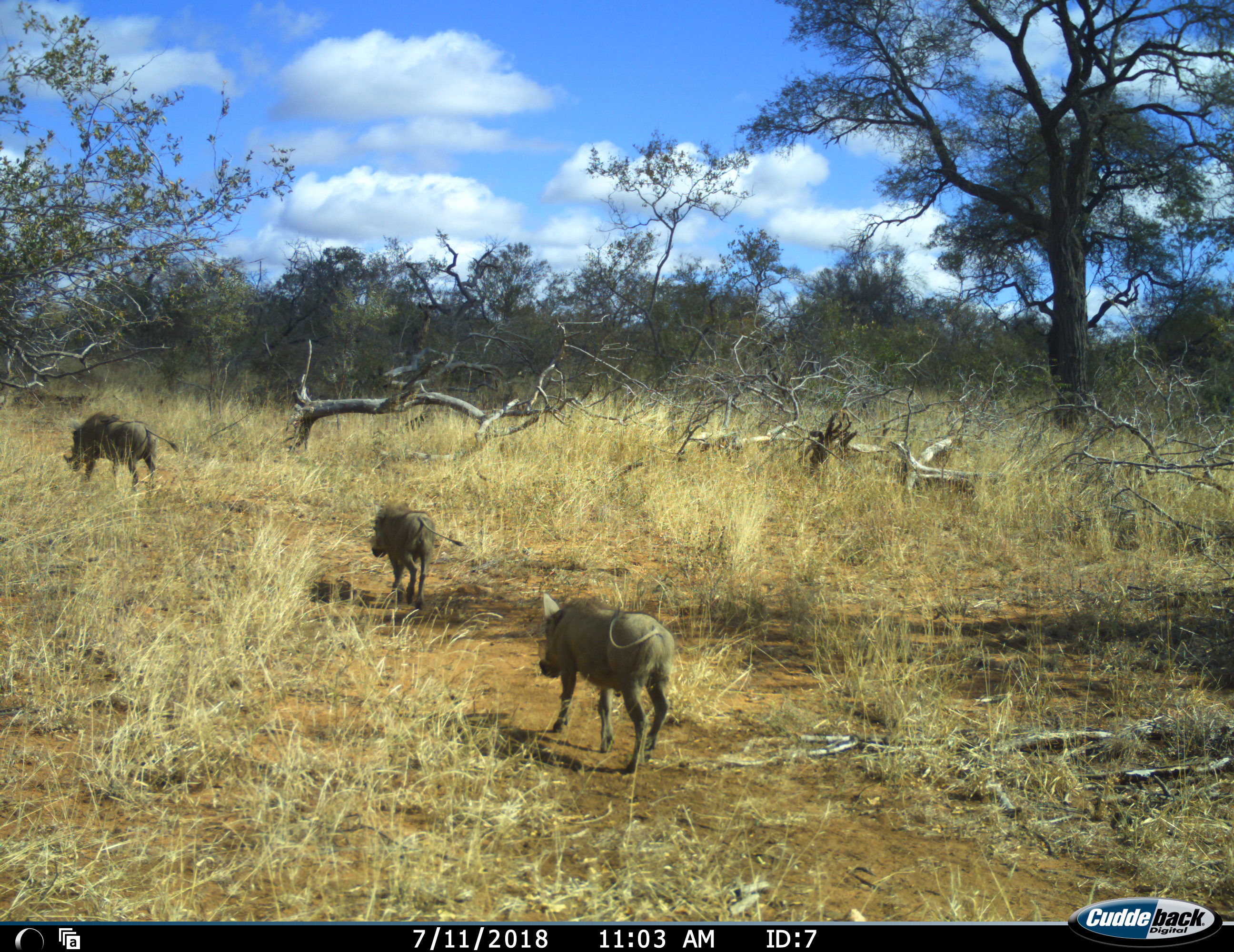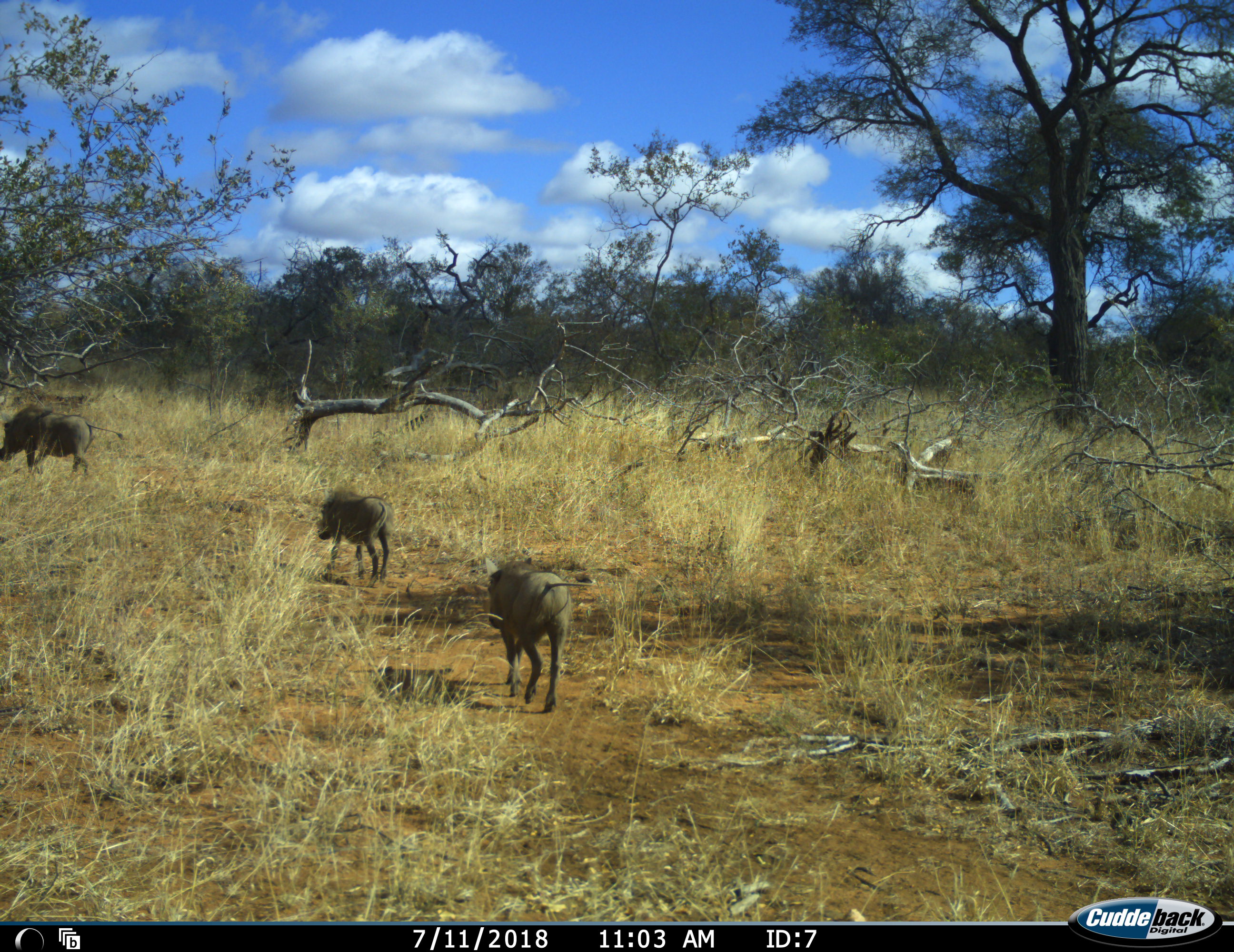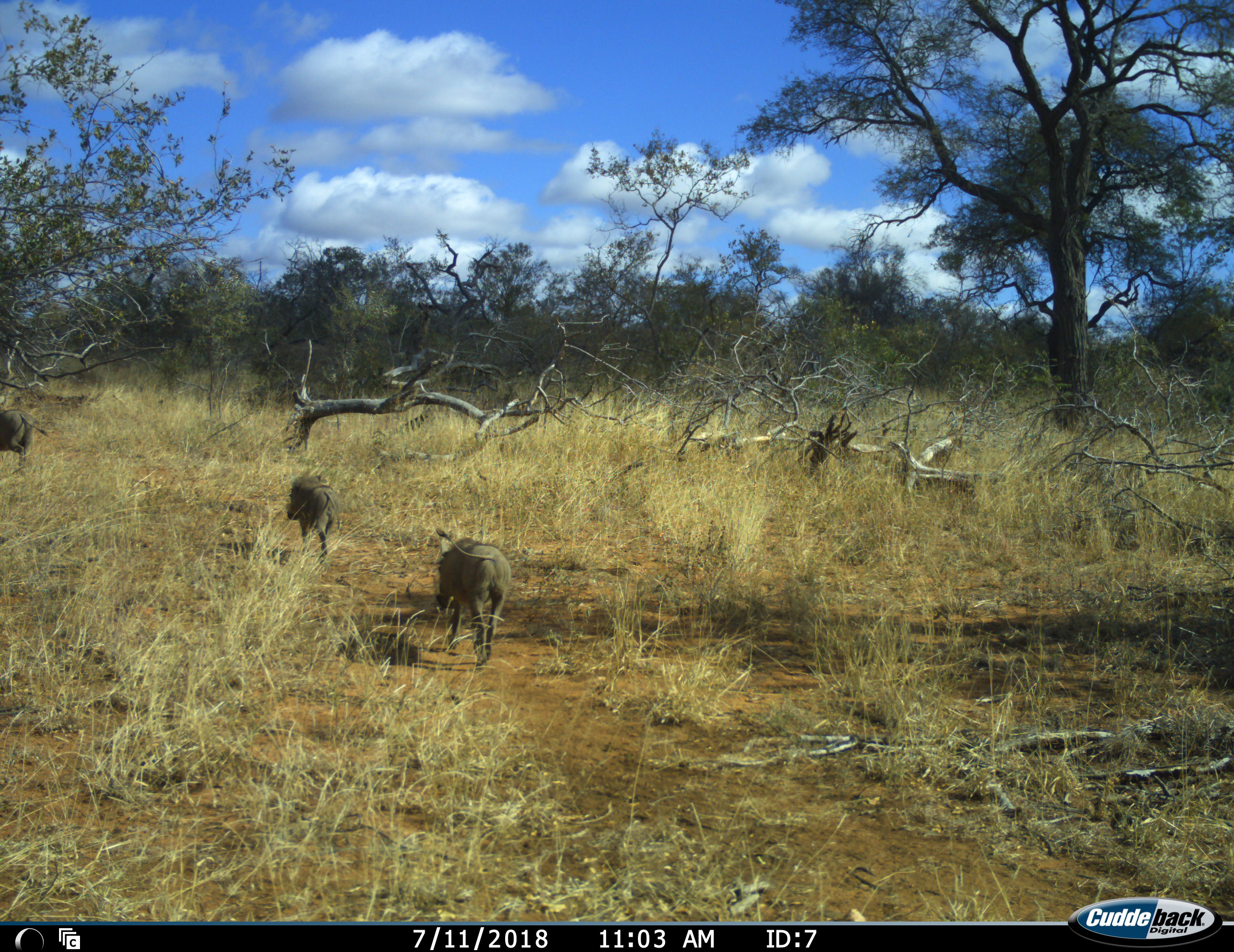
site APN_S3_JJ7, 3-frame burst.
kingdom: Animalia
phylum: Chordata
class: Mammalia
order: Artiodactyla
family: Suidae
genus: Phacochoerus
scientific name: Phacochoerus africanus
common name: warthog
Warthog (Phacochoerus africanus), count 3. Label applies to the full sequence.